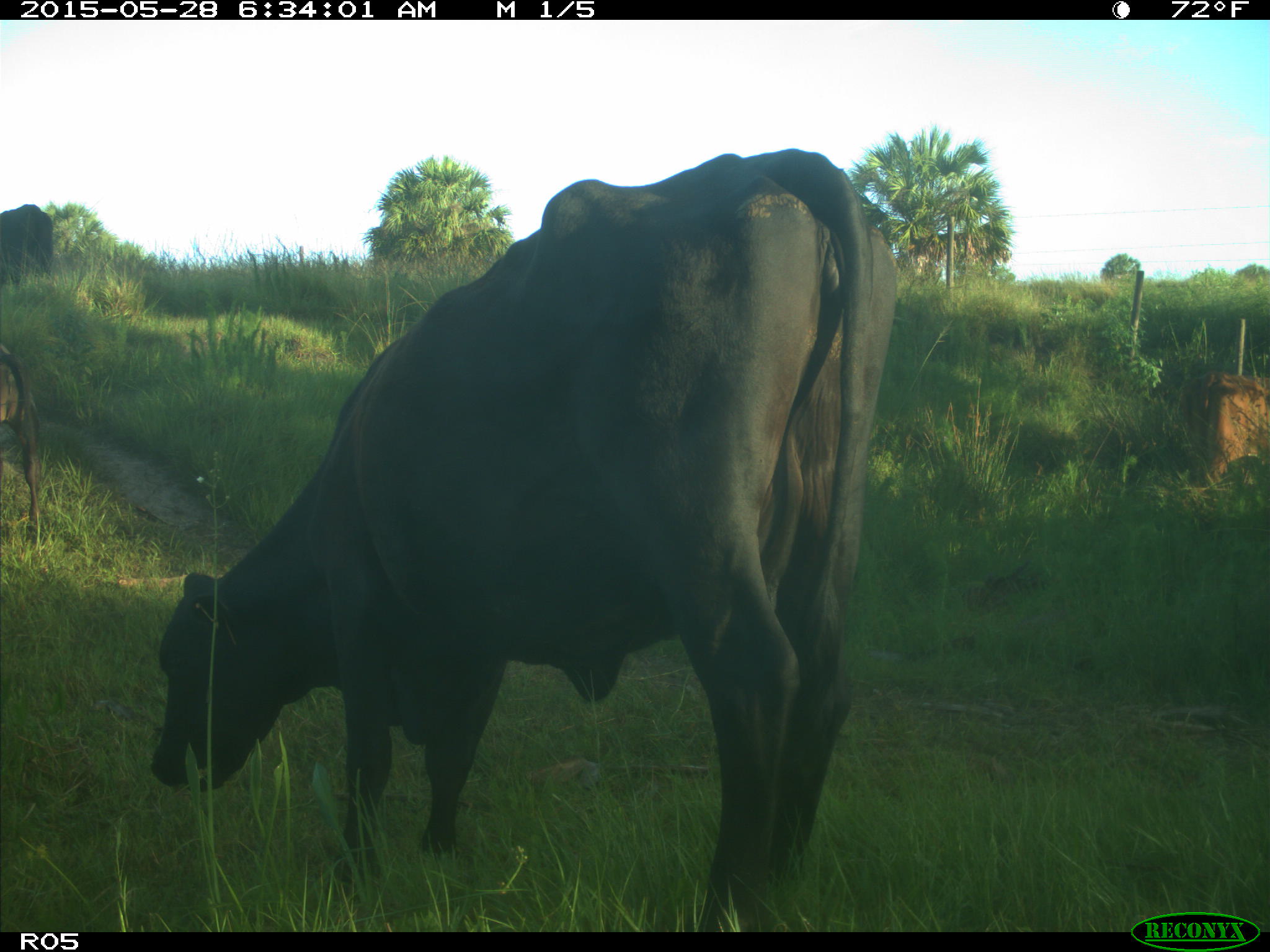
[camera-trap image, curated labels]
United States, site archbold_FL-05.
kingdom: Animalia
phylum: Chordata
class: Mammalia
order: Artiodactyla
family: Bovidae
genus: Bos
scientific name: Bos taurus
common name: domestic cow